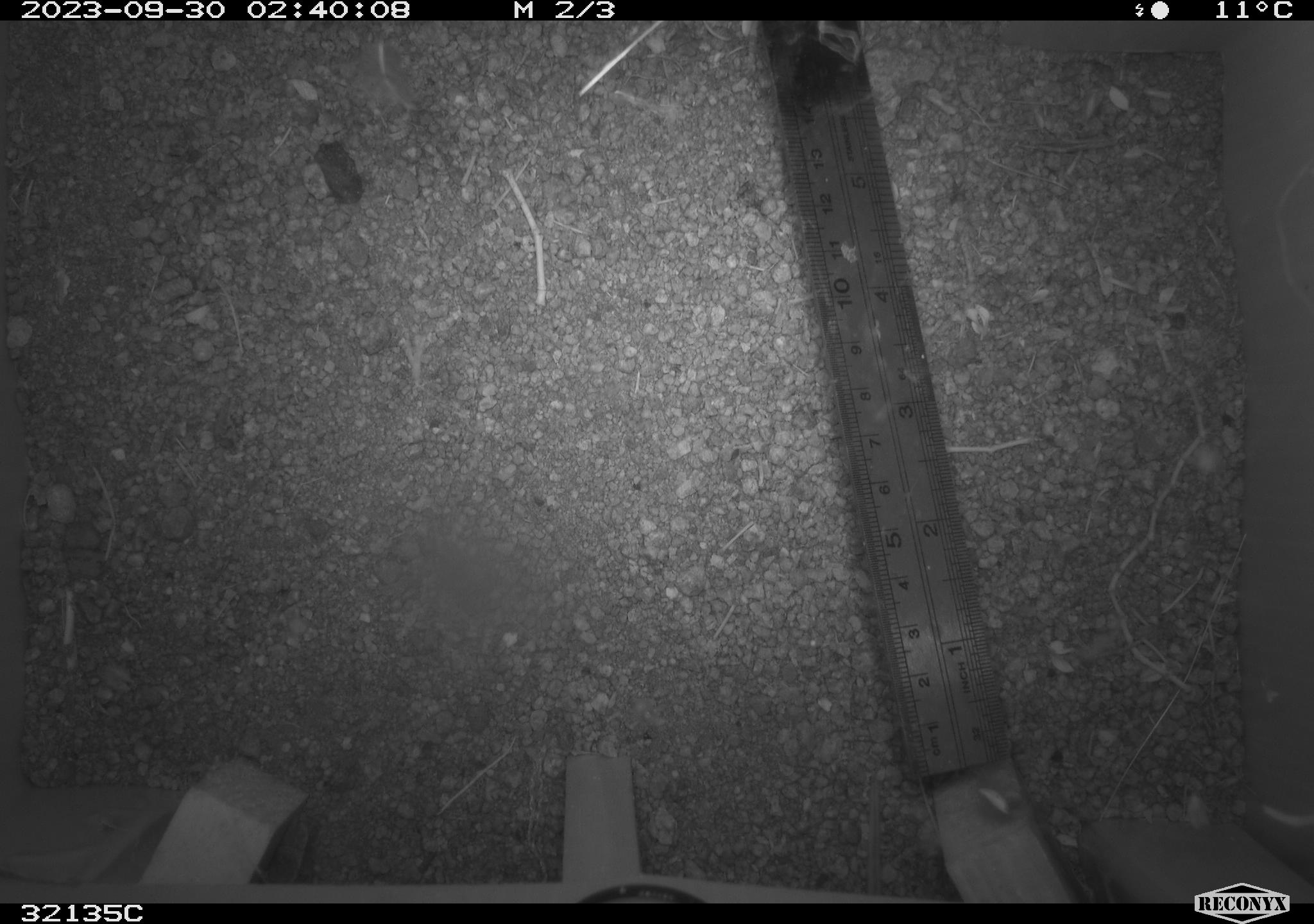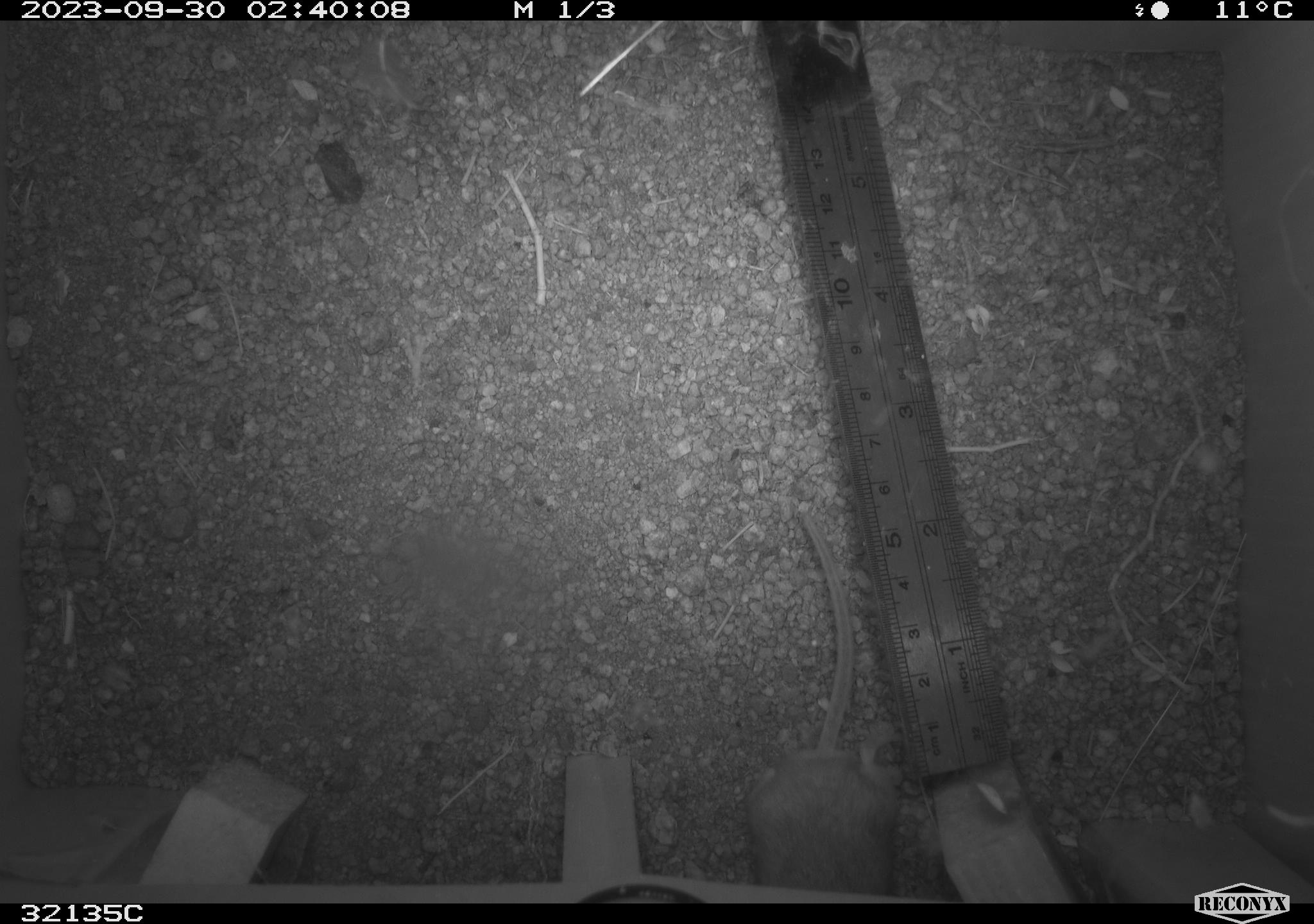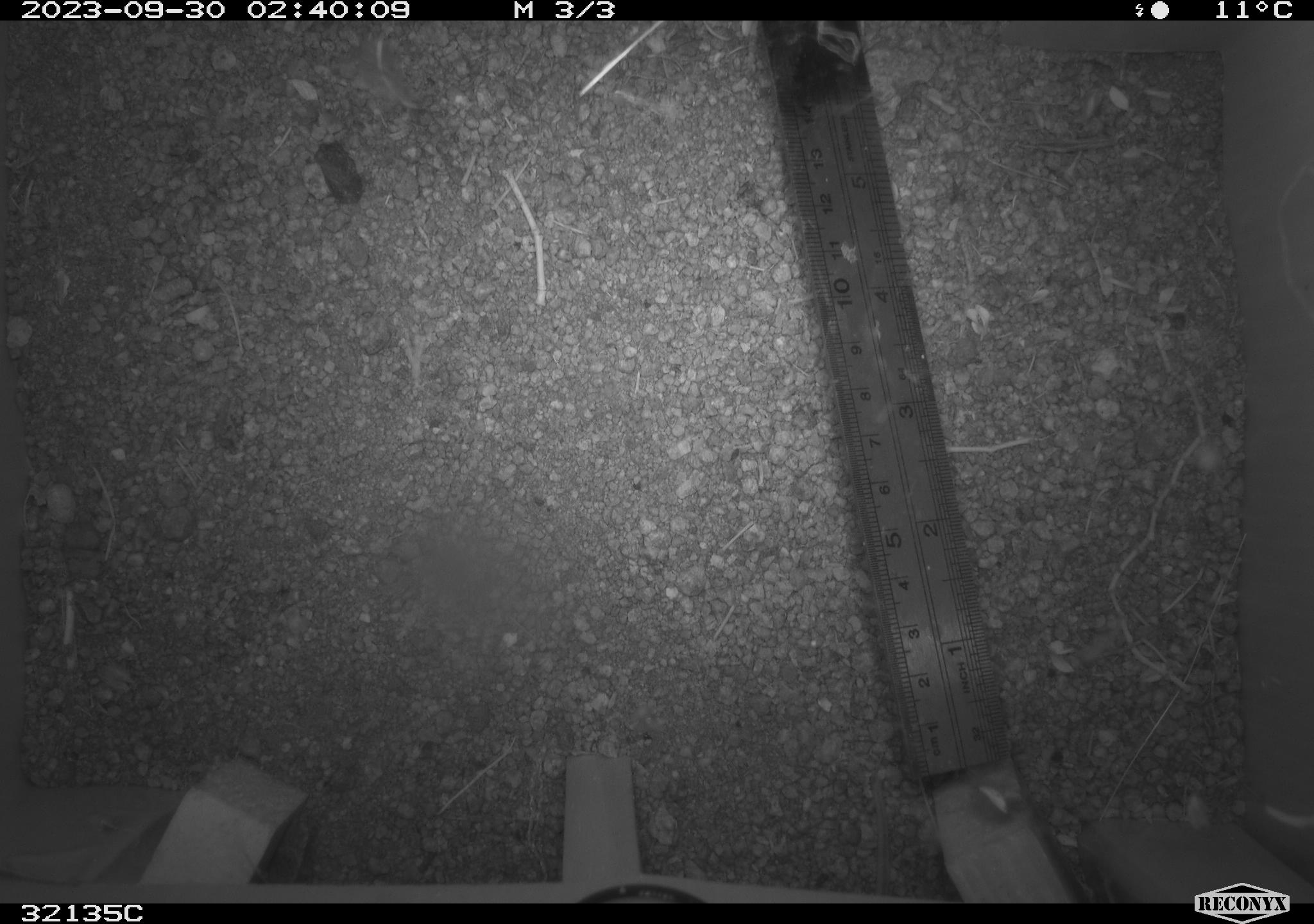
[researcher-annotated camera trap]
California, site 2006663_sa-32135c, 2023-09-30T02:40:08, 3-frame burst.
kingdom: Animalia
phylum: Chordata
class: Mammalia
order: Rodentia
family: Cricetidae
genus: Peromyscus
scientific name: Peromyscus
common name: deer mice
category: peromyscus species